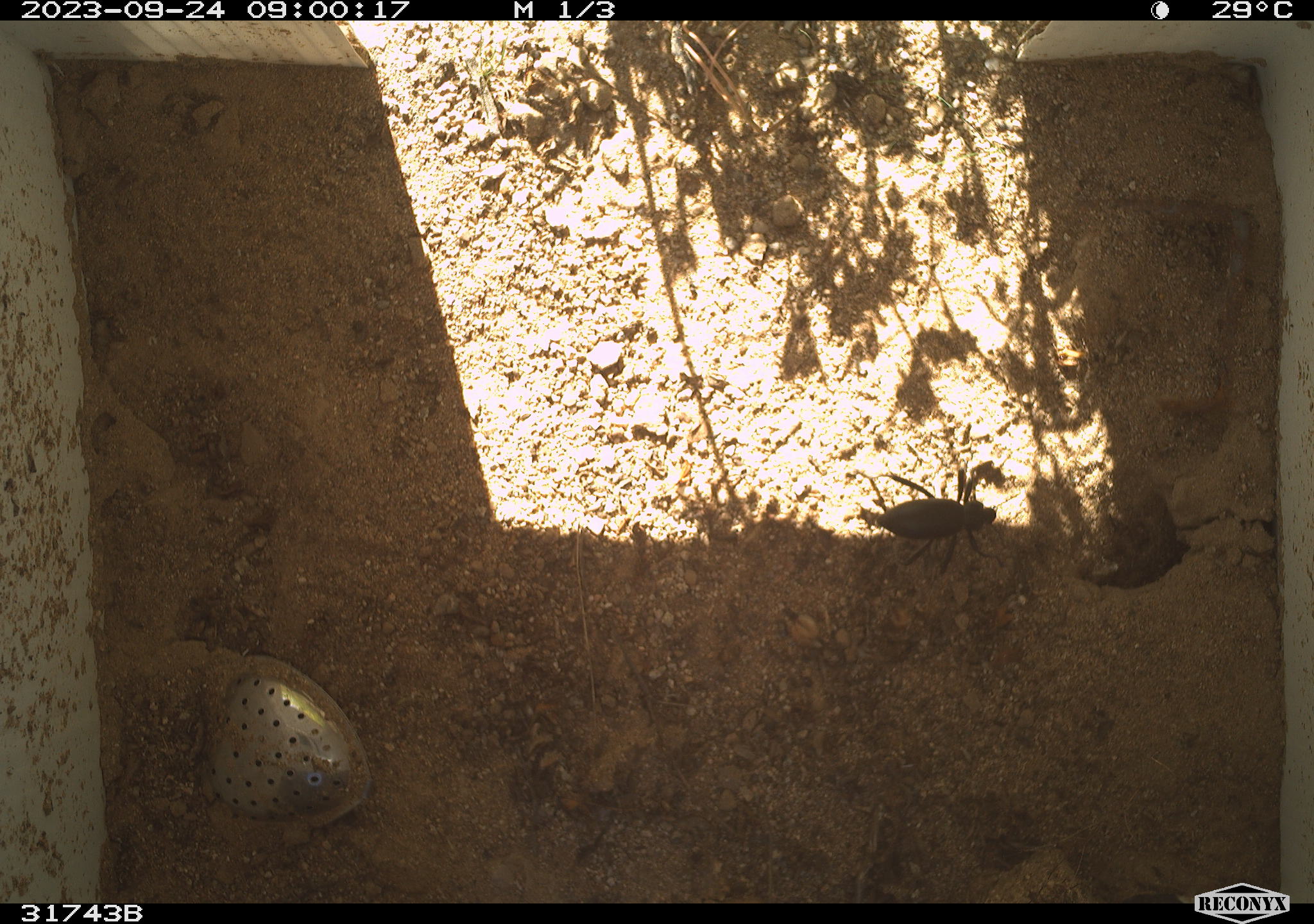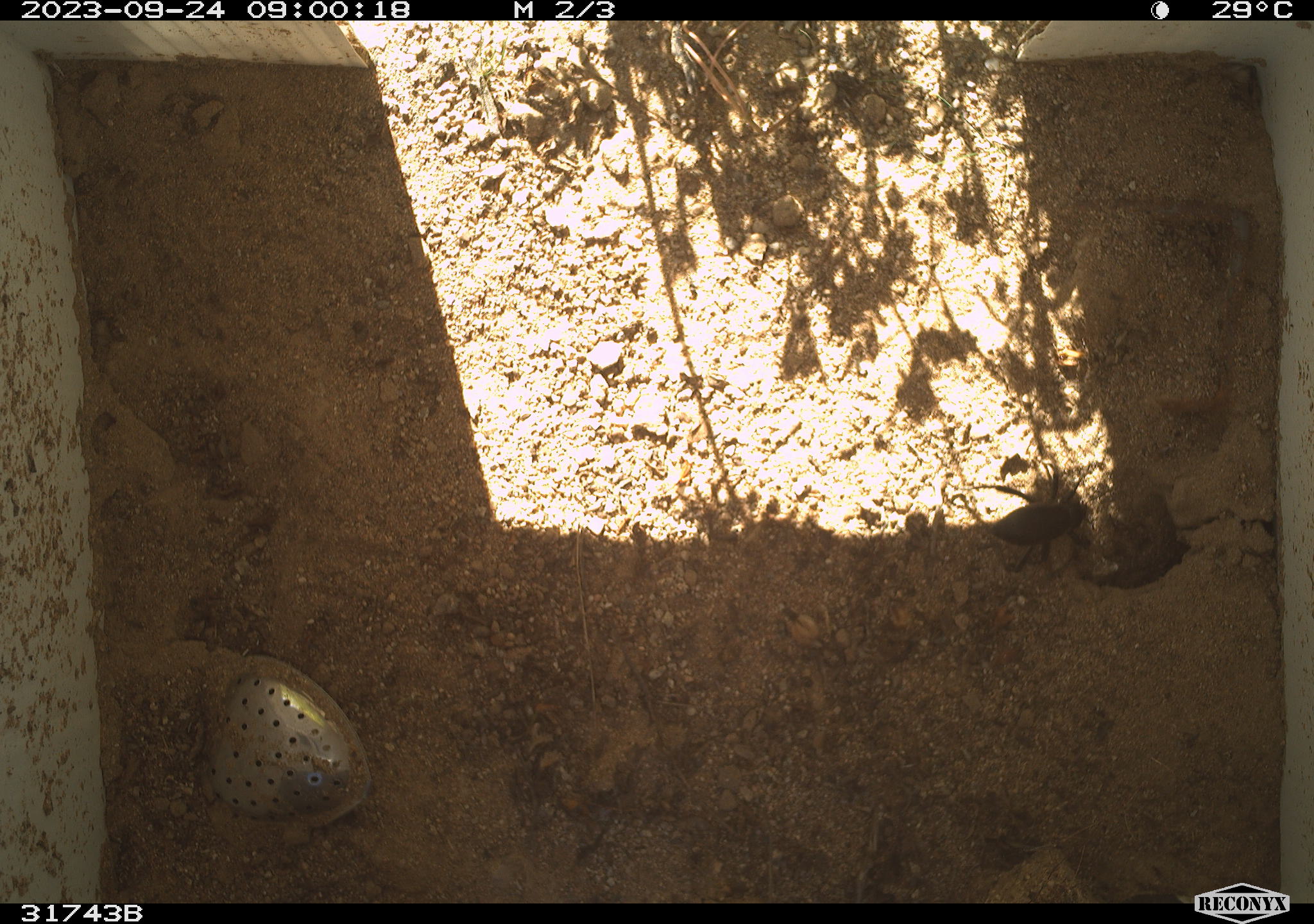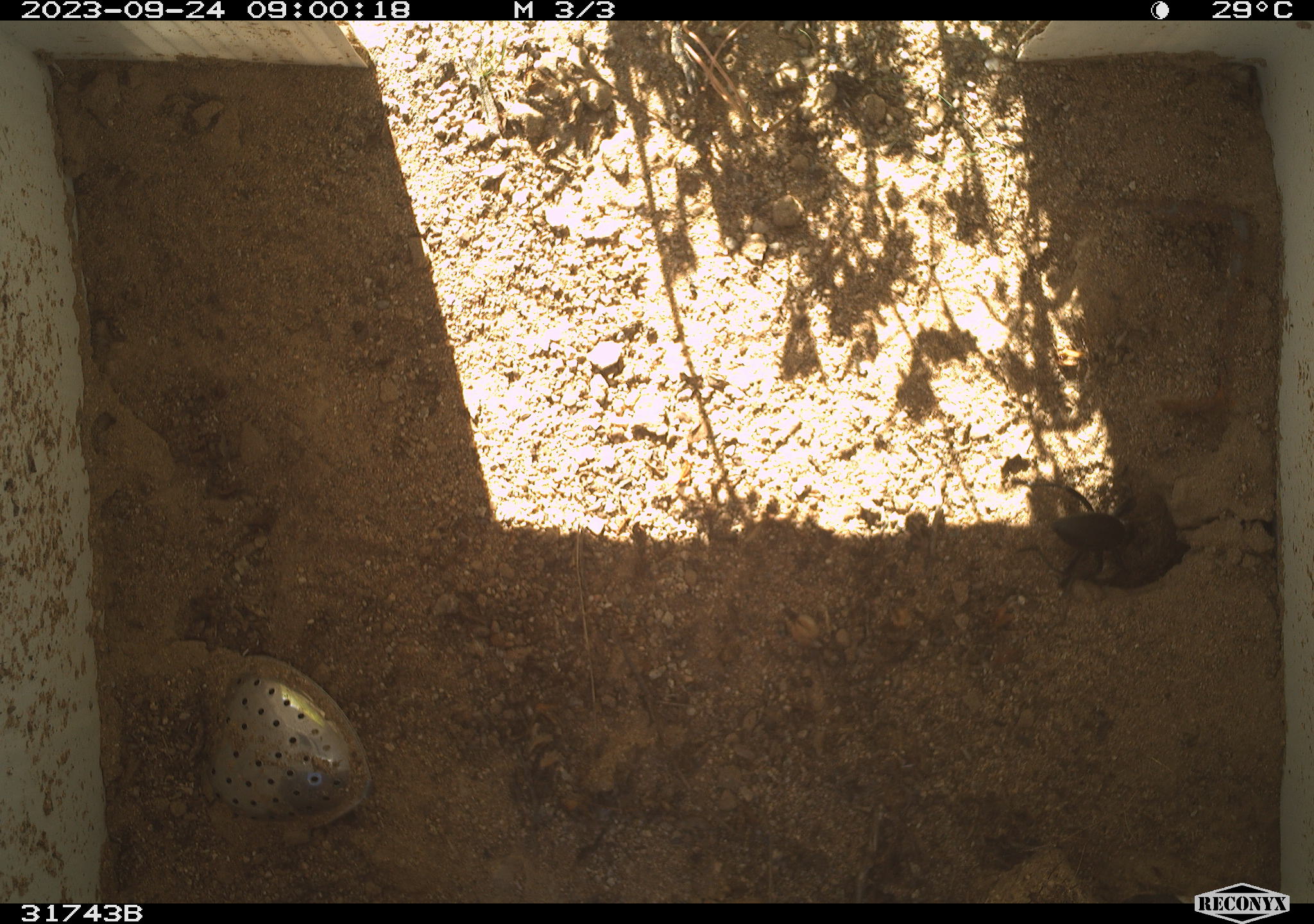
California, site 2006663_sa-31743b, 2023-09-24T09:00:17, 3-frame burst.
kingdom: Animalia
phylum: Arthropoda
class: Insecta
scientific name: Insecta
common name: insect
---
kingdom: Animalia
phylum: Chordata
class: Reptilia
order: Squamata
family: Teiidae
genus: Aspidoscelis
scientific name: Aspidoscelis tigris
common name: western whiptail